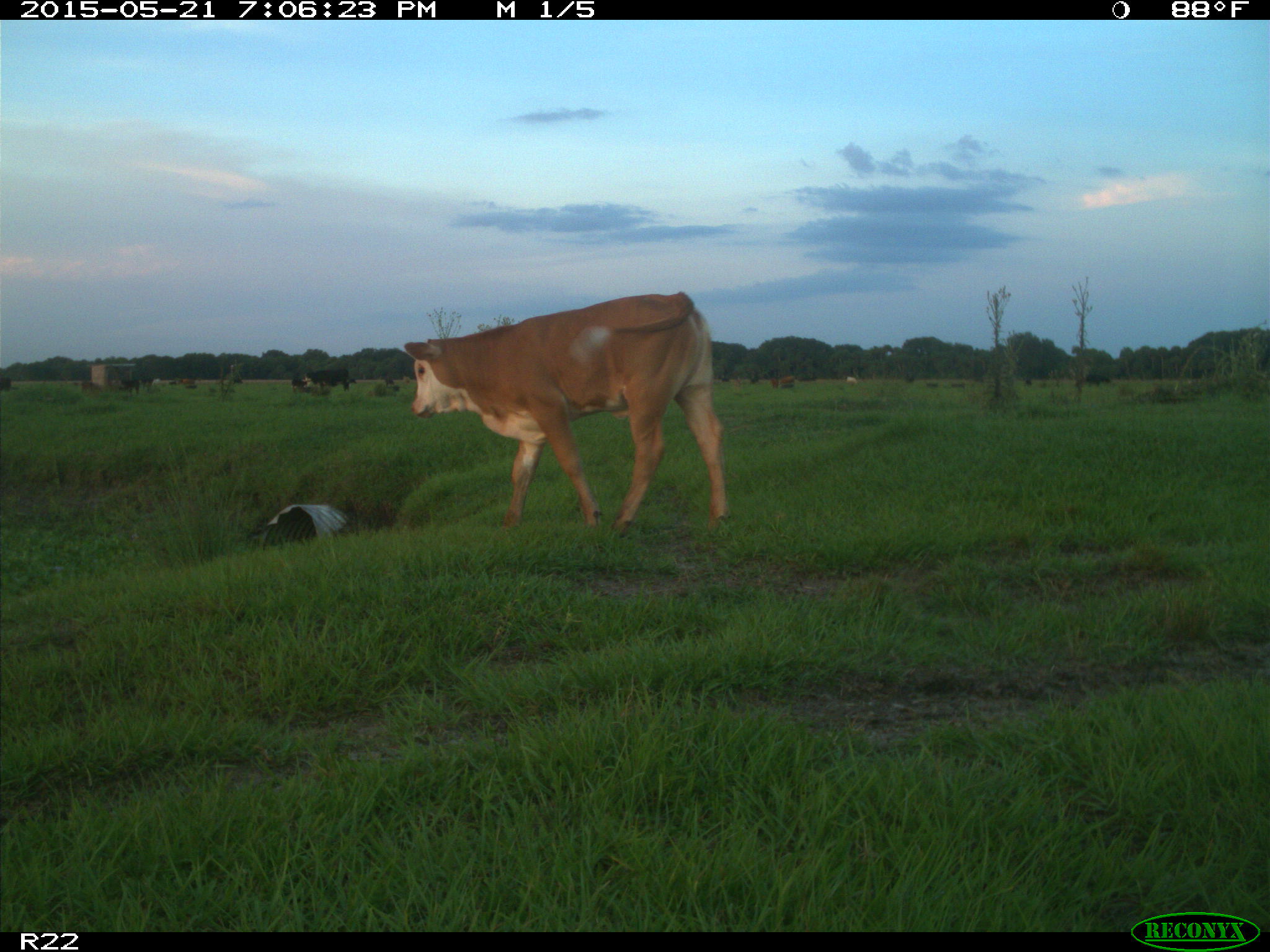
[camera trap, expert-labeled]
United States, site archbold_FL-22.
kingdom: Animalia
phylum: Chordata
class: Mammalia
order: Artiodactyla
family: Bovidae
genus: Bos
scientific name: Bos taurus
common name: domestic cow